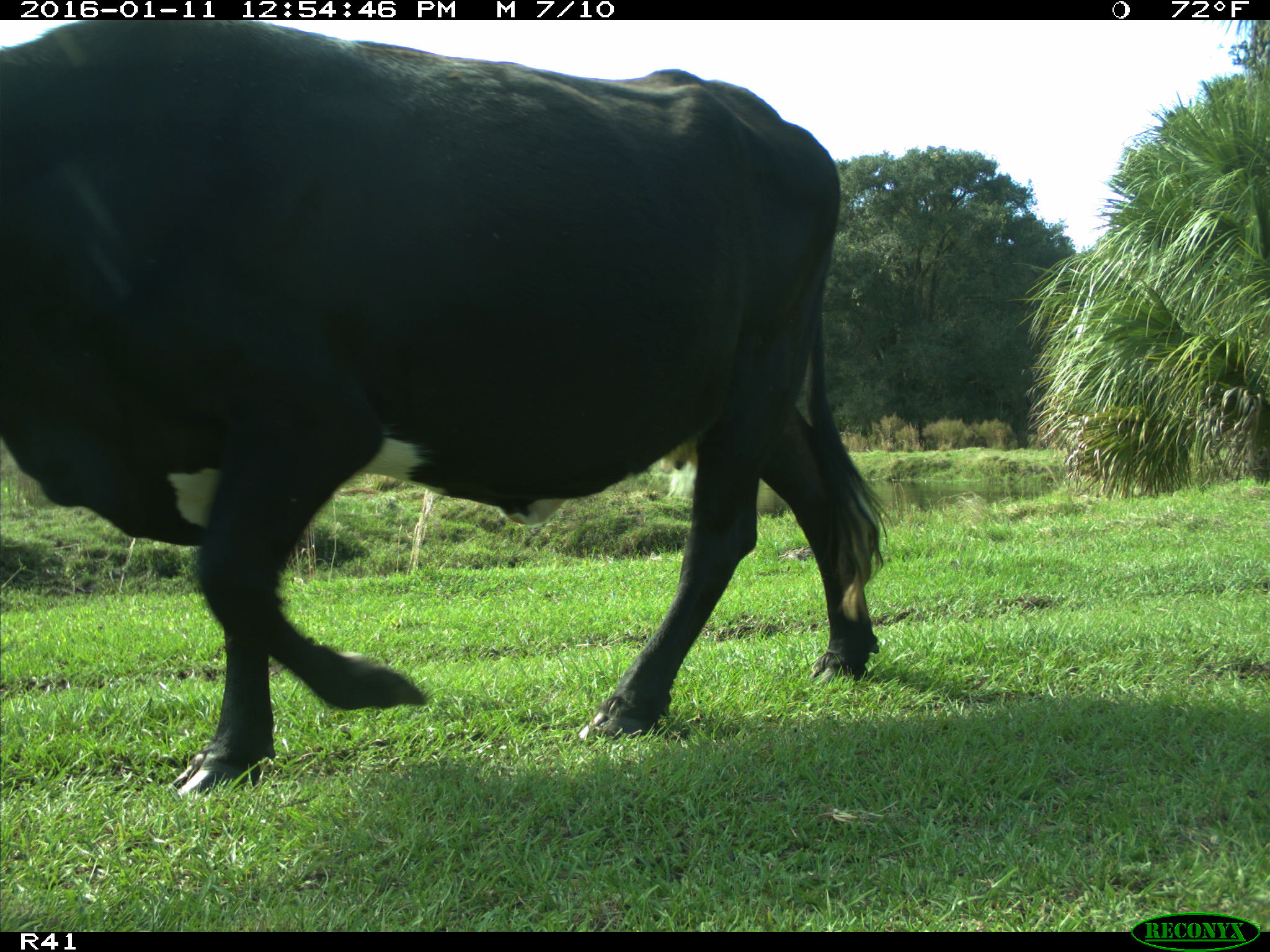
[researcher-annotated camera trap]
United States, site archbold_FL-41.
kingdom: Animalia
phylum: Chordata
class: Mammalia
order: Artiodactyla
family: Bovidae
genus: Bos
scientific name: Bos taurus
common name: domestic cow